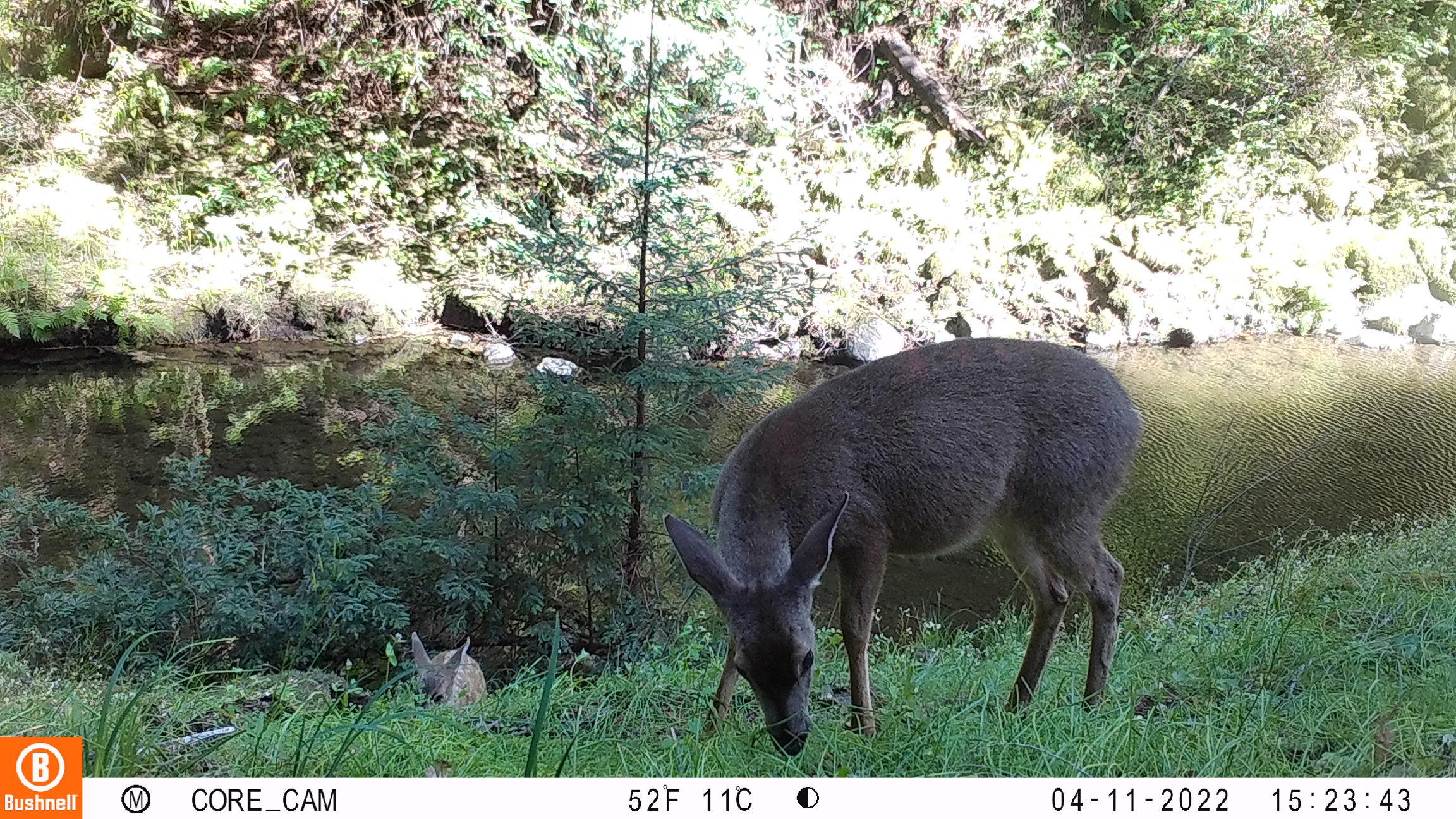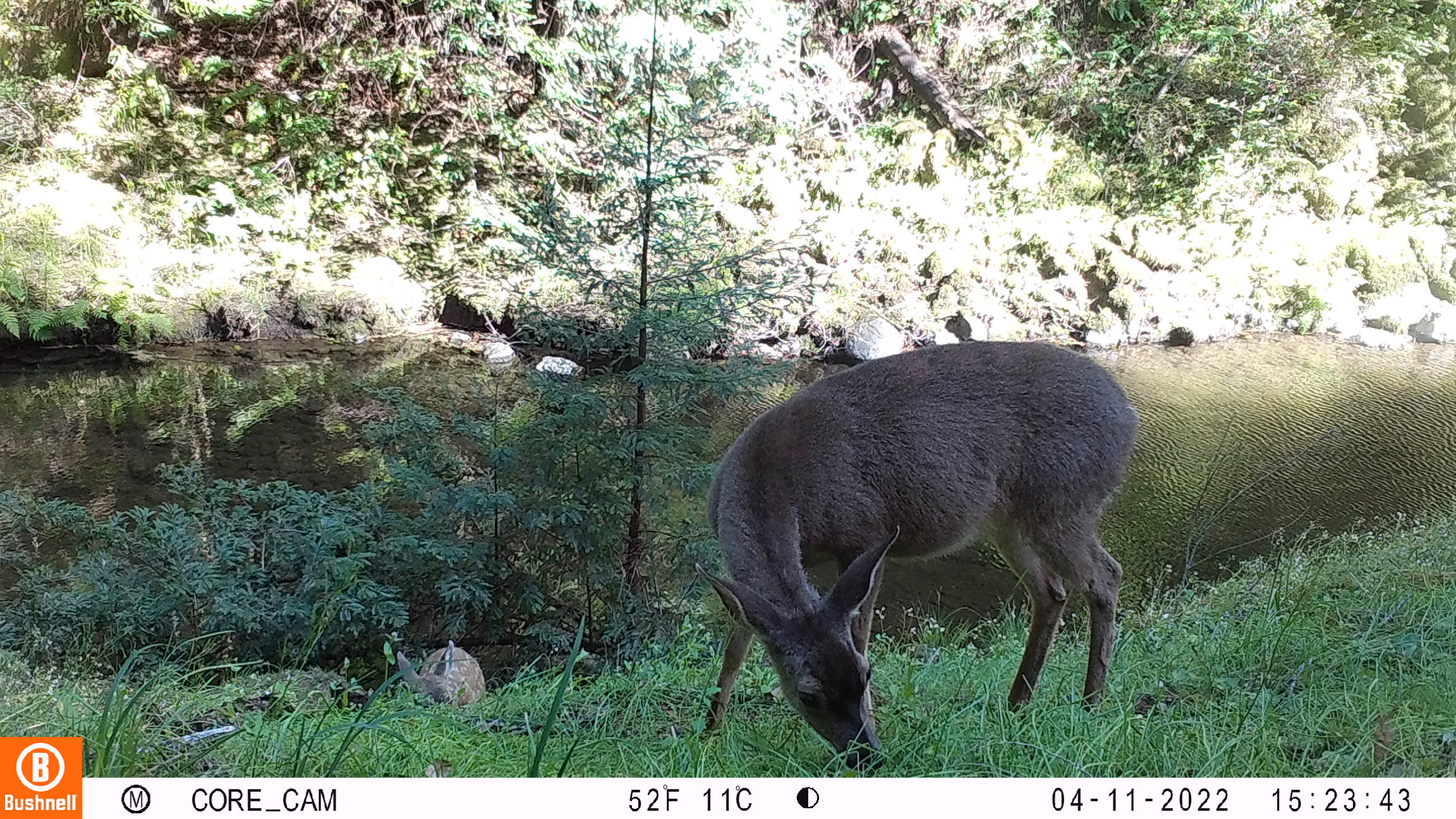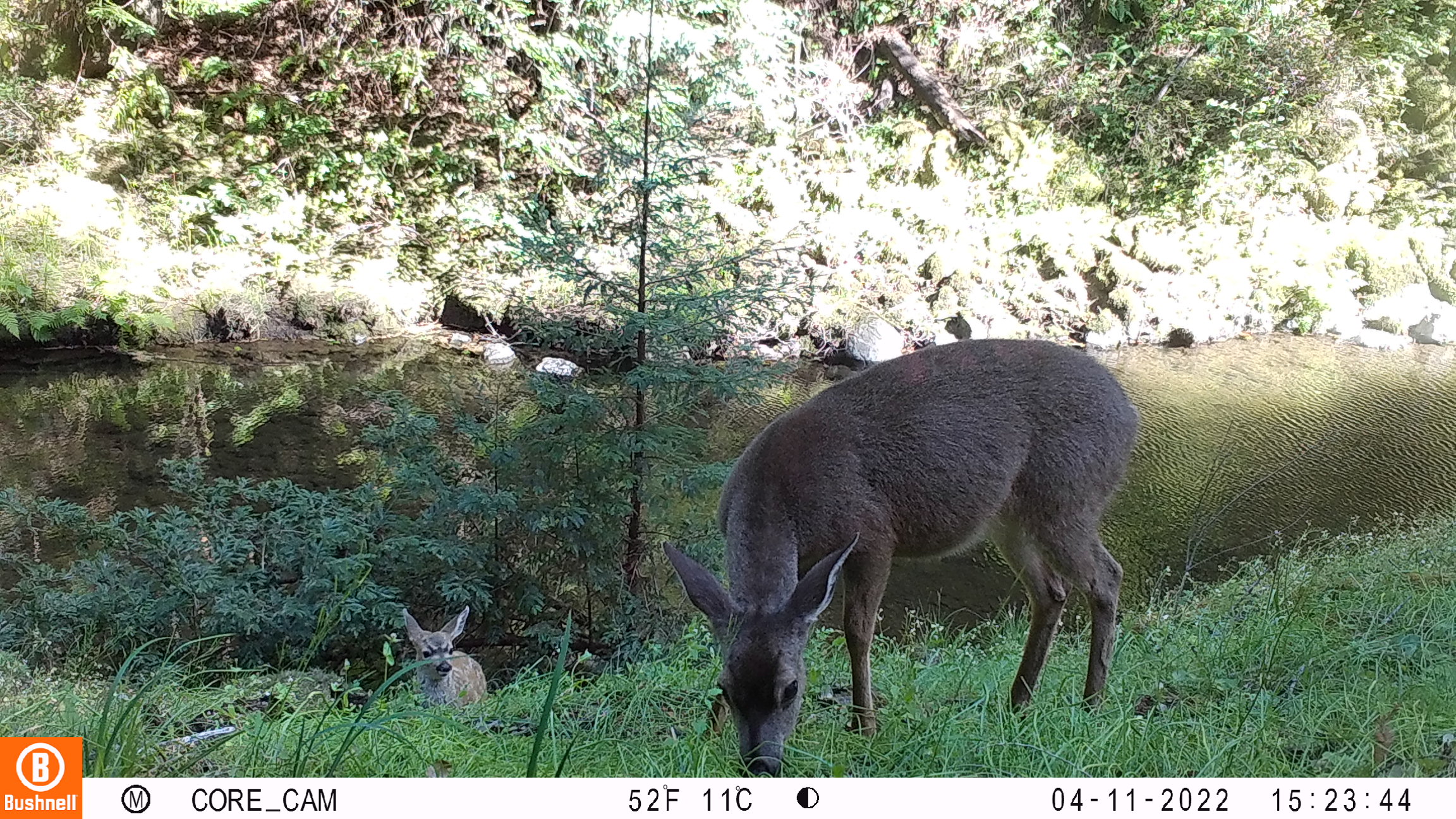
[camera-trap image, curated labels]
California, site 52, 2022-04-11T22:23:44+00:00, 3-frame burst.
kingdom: Animalia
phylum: Chordata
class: Mammalia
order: Artiodactyla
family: Cervidae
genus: Odocoileus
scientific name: Odocoileus hemionus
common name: mule deer